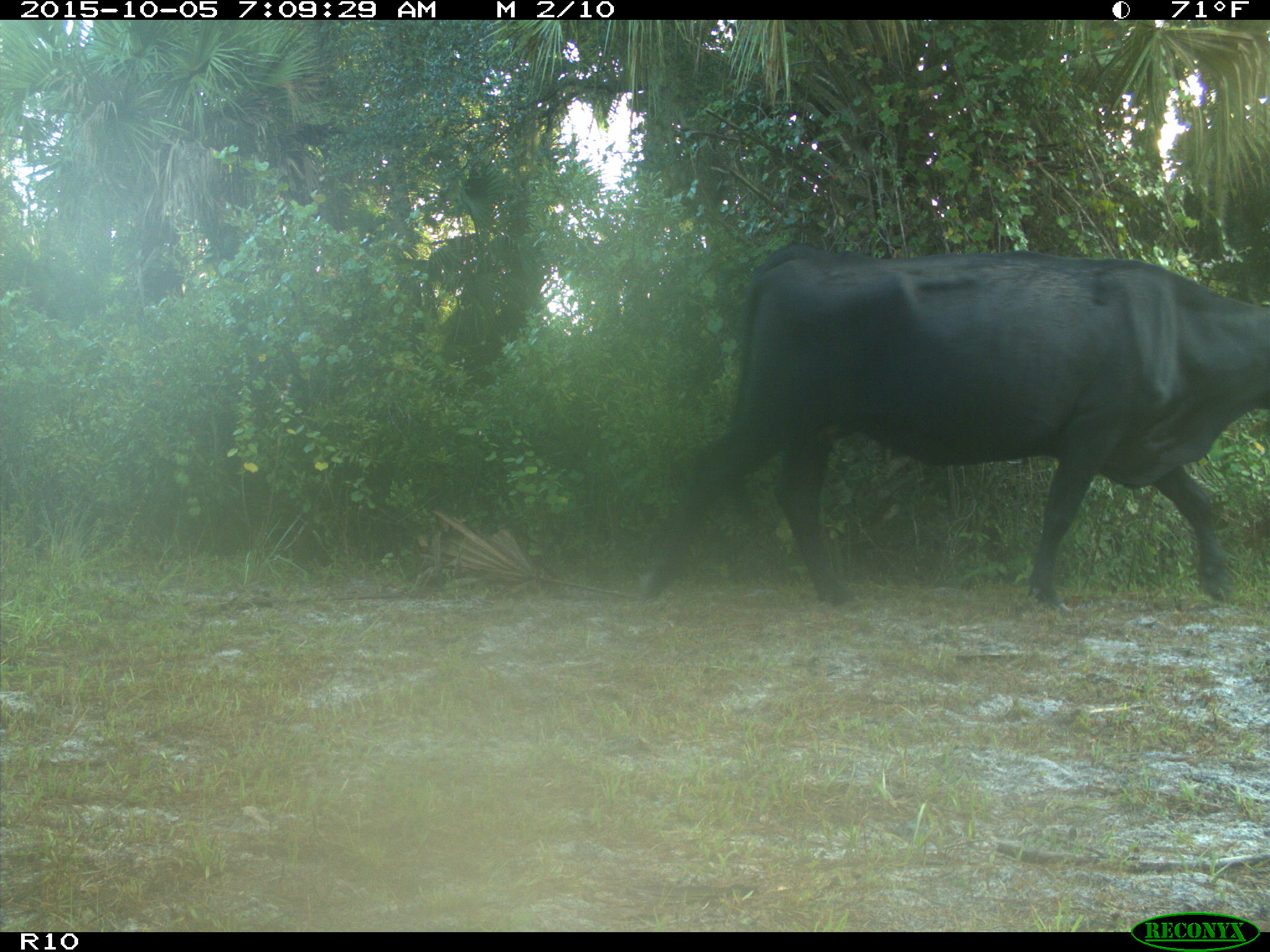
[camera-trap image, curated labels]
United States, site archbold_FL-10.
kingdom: Animalia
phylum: Chordata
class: Mammalia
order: Artiodactyla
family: Bovidae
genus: Bos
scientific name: Bos taurus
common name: domestic cow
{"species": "Bos taurus (domestic cow)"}